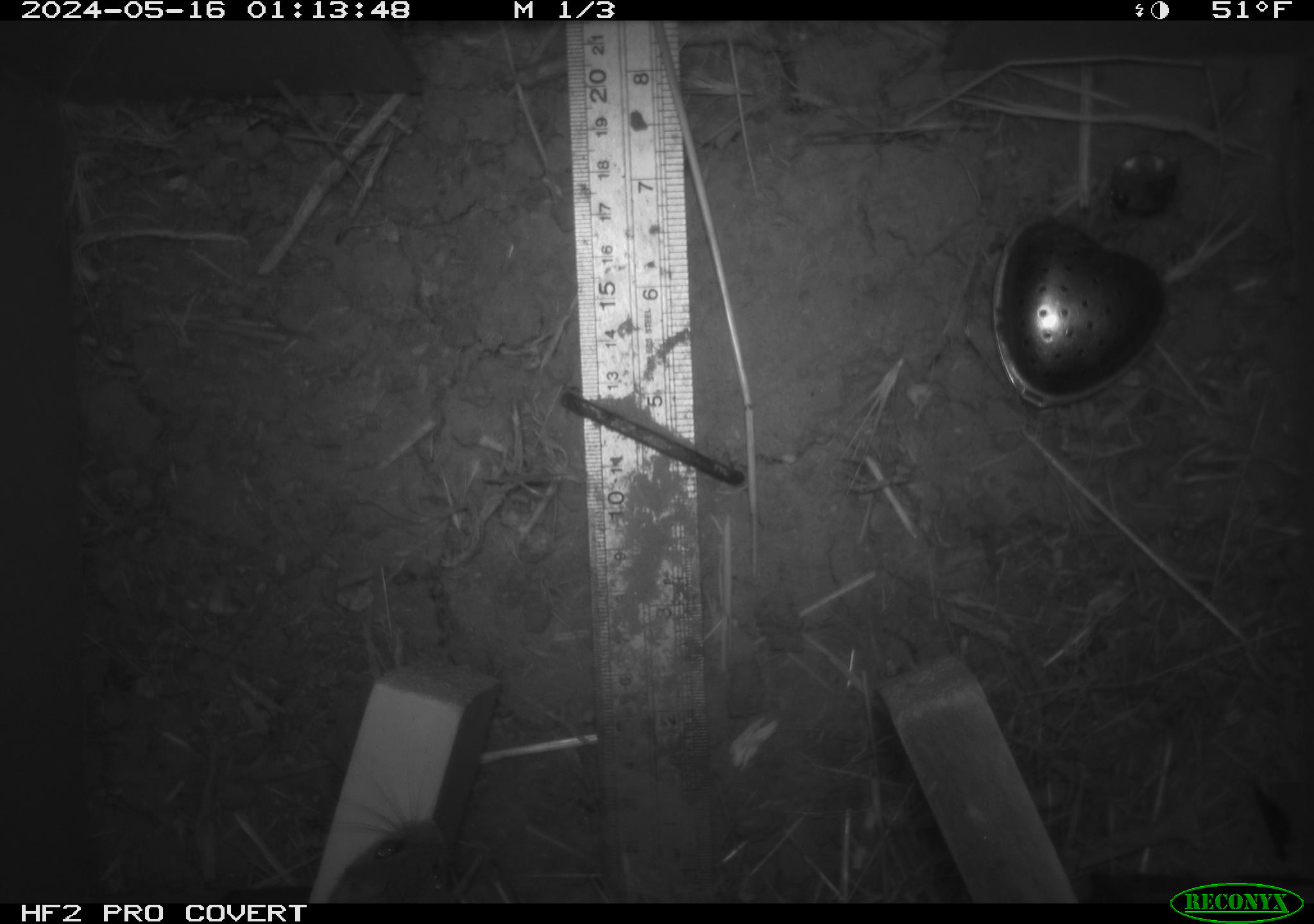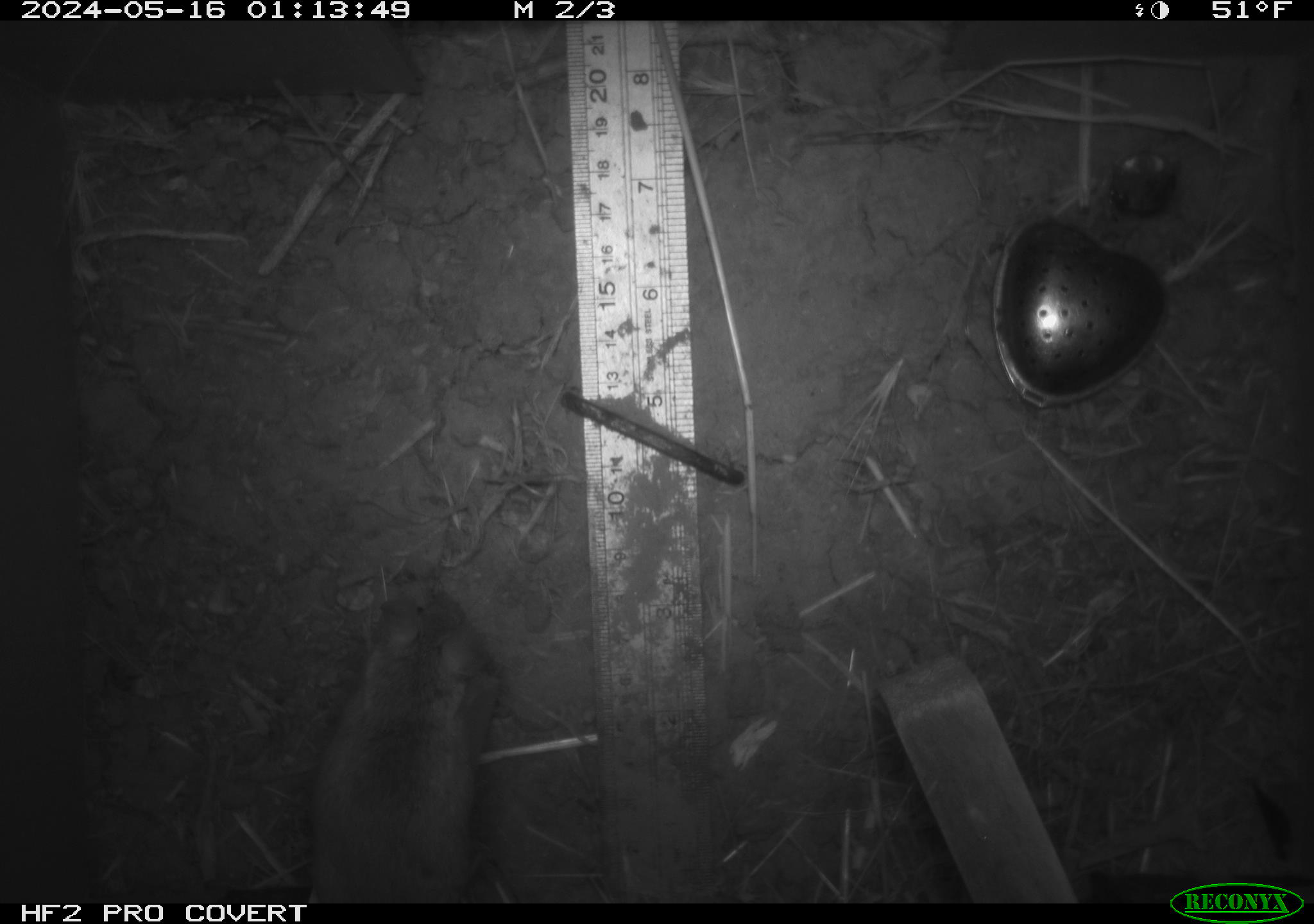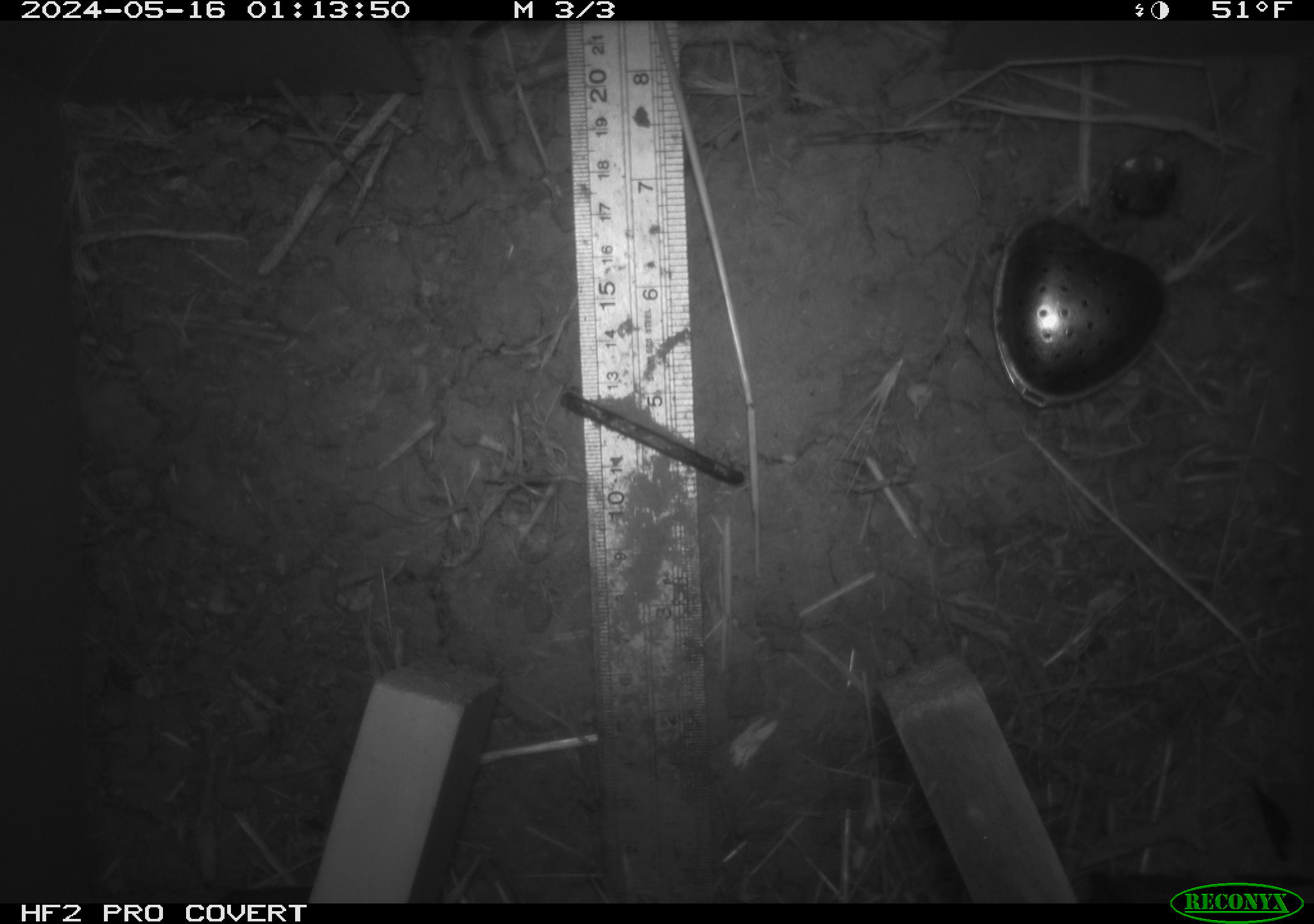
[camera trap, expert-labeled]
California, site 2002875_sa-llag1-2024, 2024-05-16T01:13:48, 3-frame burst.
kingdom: Animalia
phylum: Chordata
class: Mammalia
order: Rodentia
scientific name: Rodentia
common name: mouse species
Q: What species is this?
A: Mouse species (Rodentia).